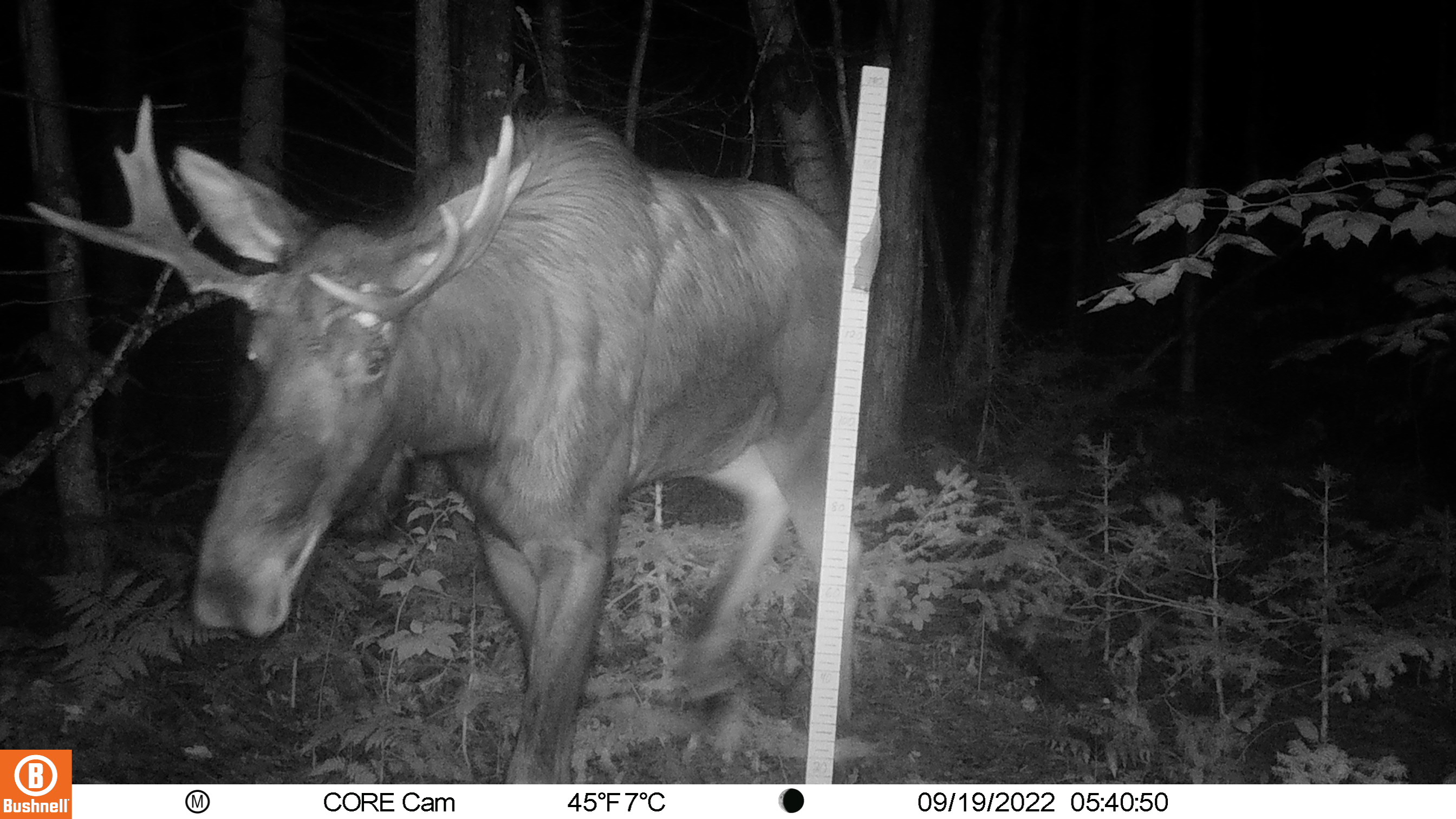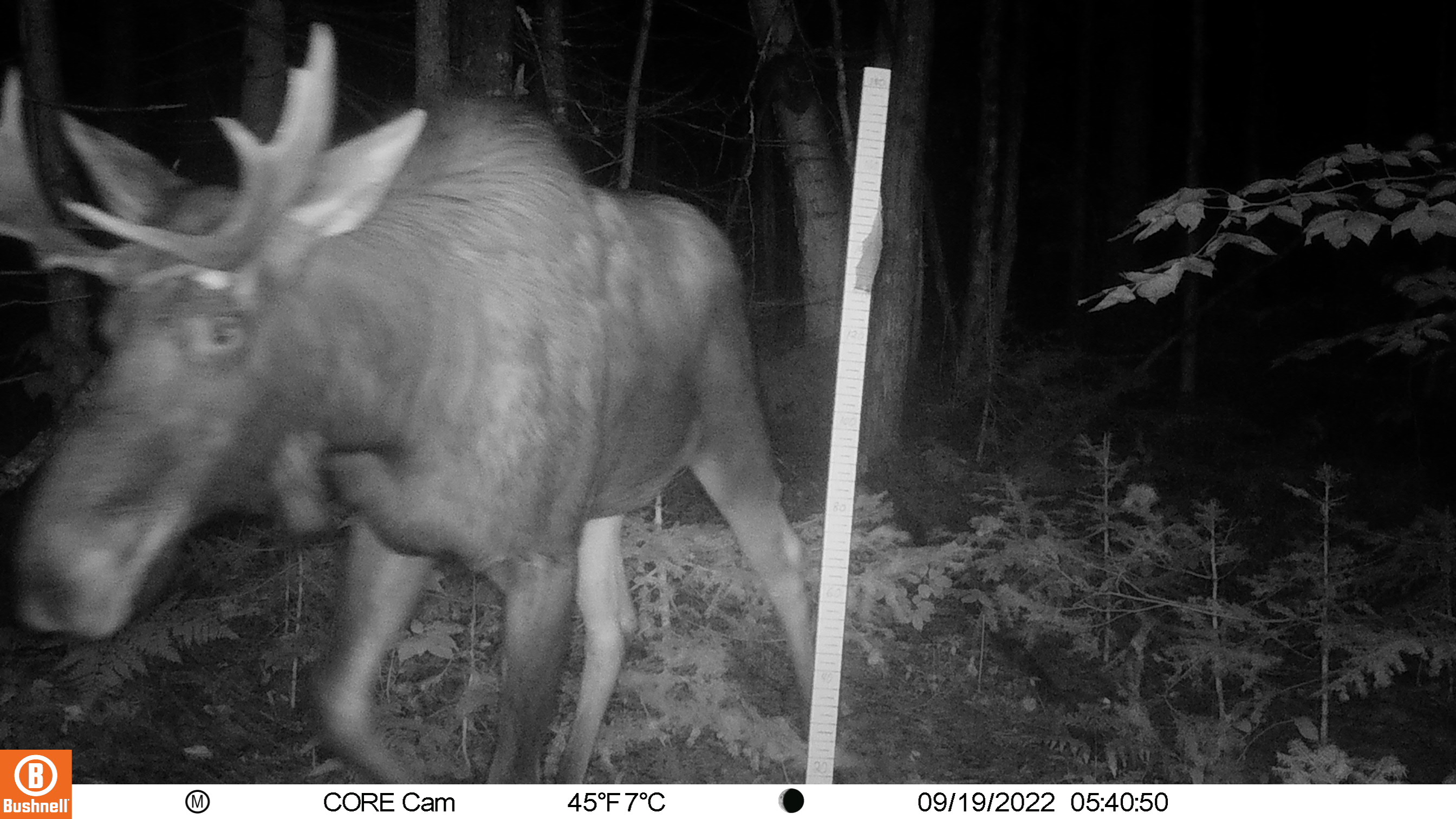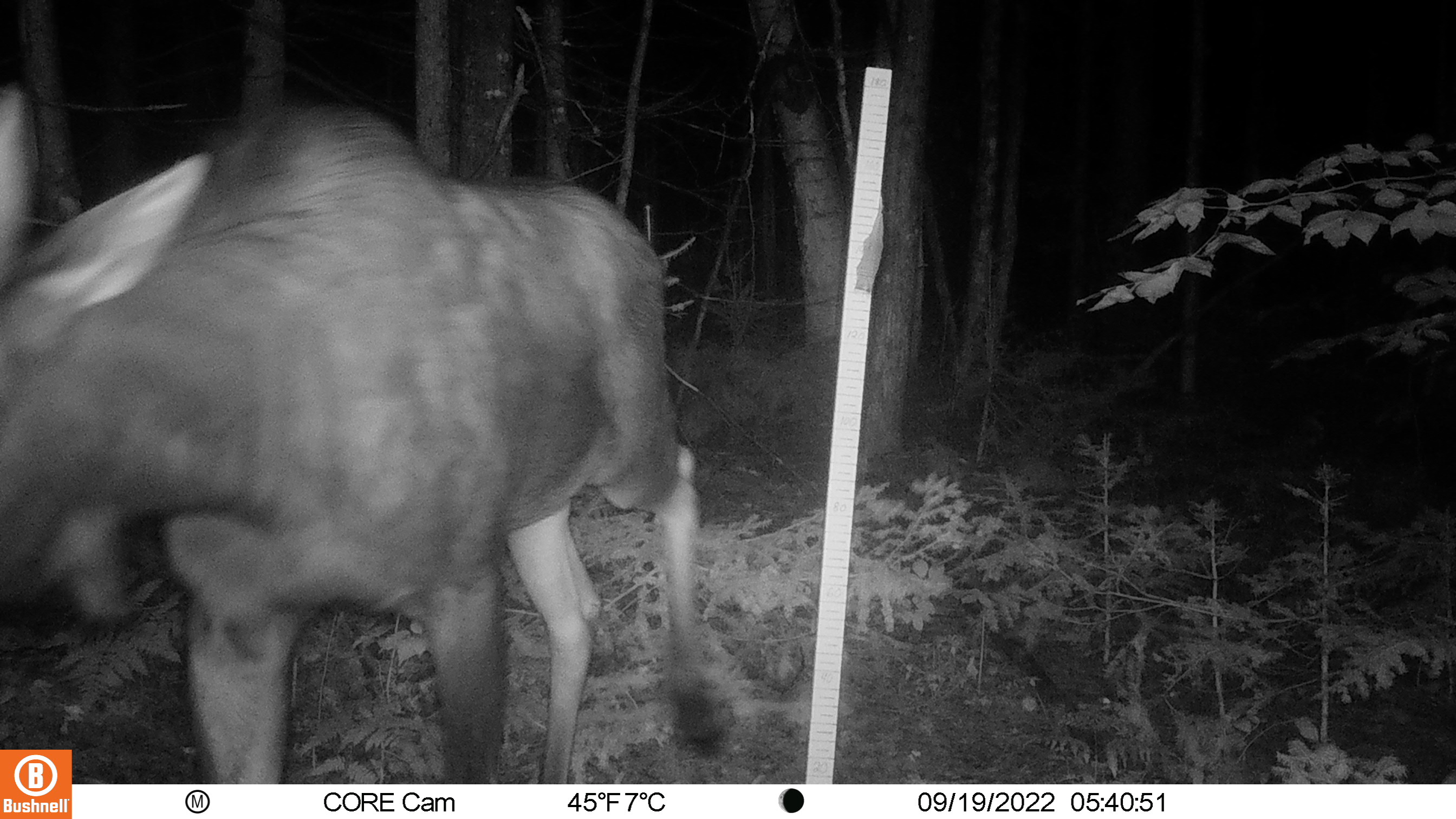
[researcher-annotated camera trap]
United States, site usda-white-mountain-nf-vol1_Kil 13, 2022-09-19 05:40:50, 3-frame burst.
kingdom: Animalia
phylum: Chordata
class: Mammalia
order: Artiodactyla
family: Cervidae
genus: Alces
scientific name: Alces alces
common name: moose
Moose (Alces alces).